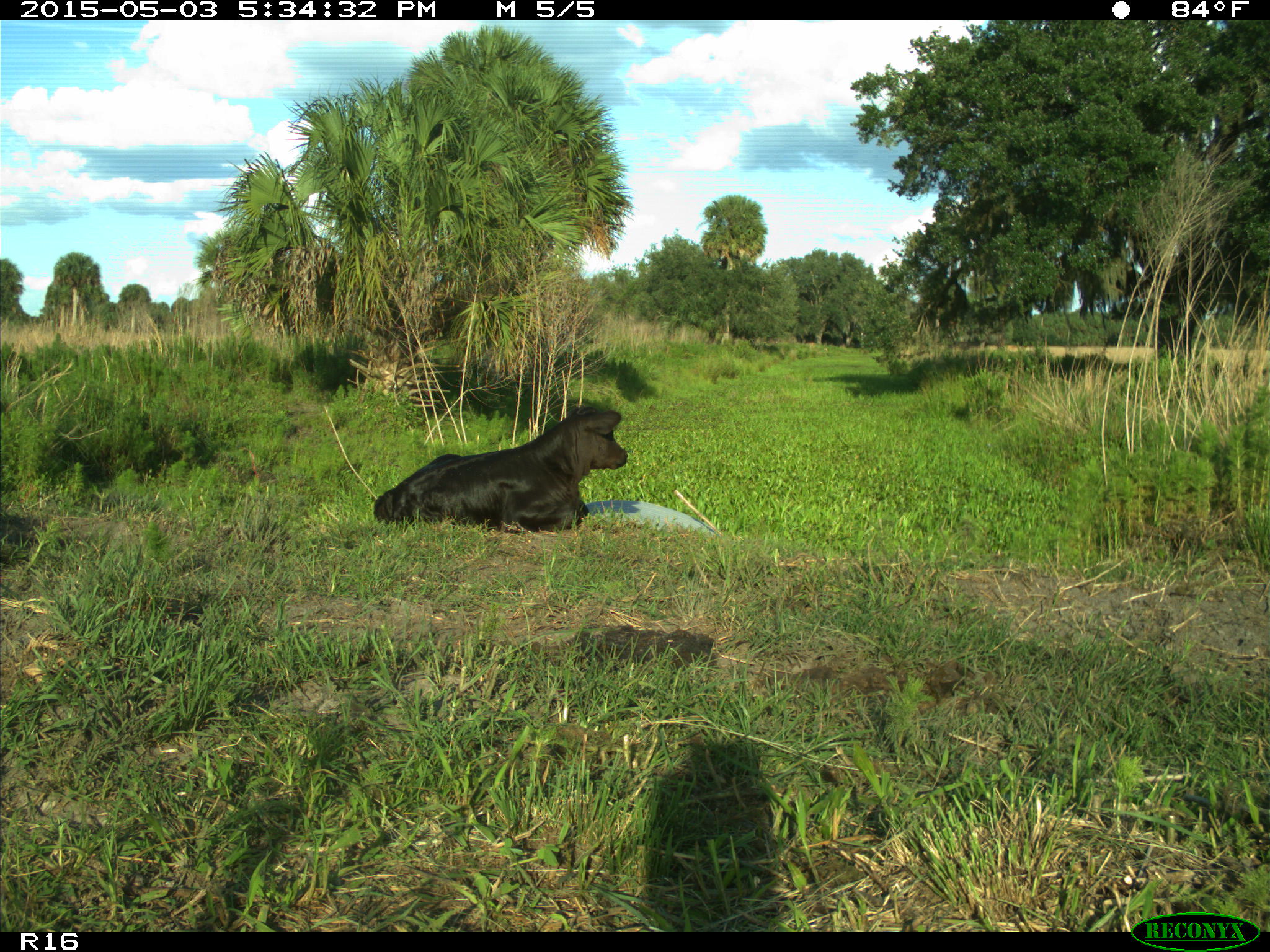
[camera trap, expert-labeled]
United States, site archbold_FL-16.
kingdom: Animalia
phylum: Chordata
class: Mammalia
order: Artiodactyla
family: Bovidae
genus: Bos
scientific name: Bos taurus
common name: domestic cow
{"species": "Bos taurus (domestic cow)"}